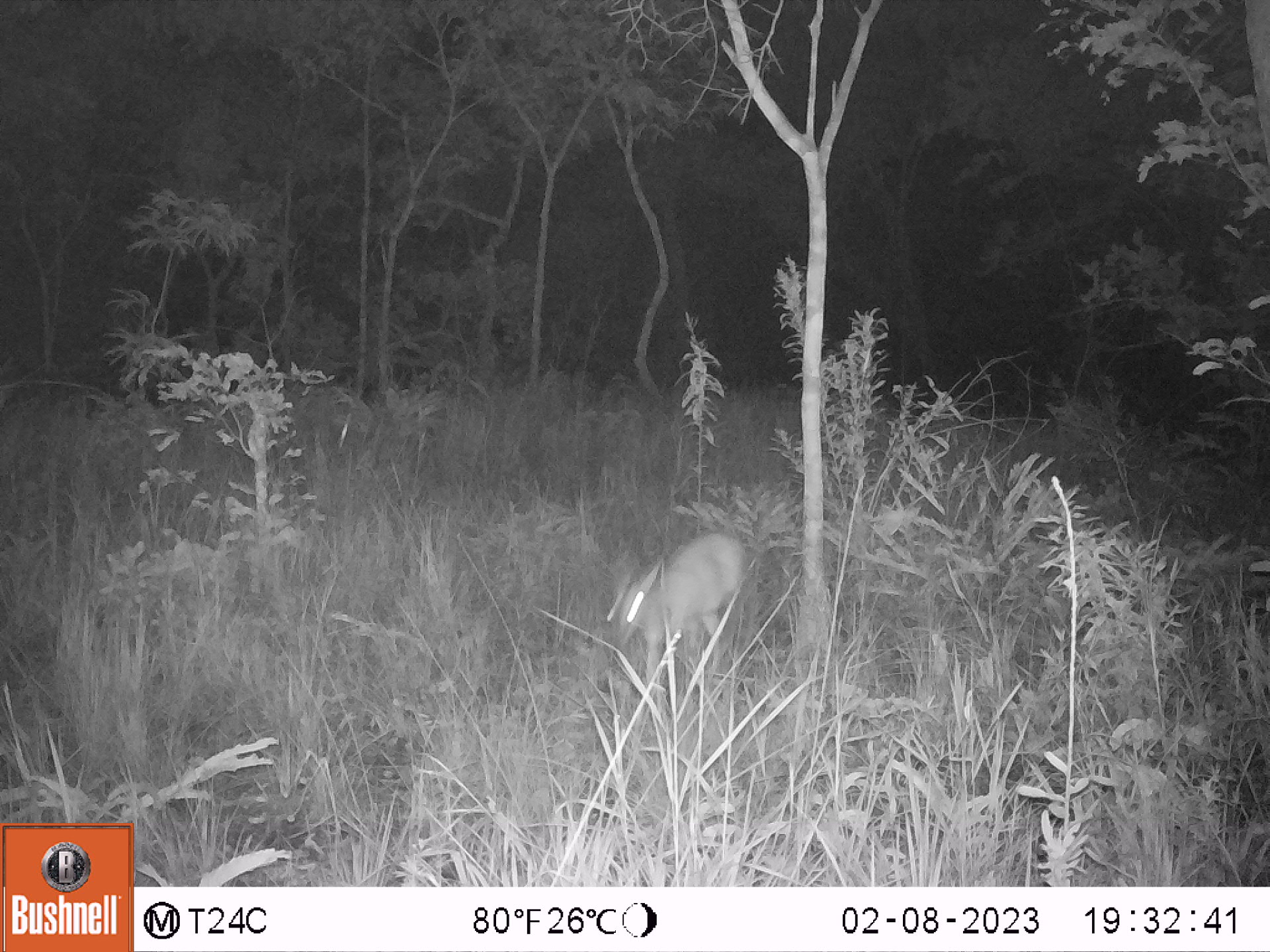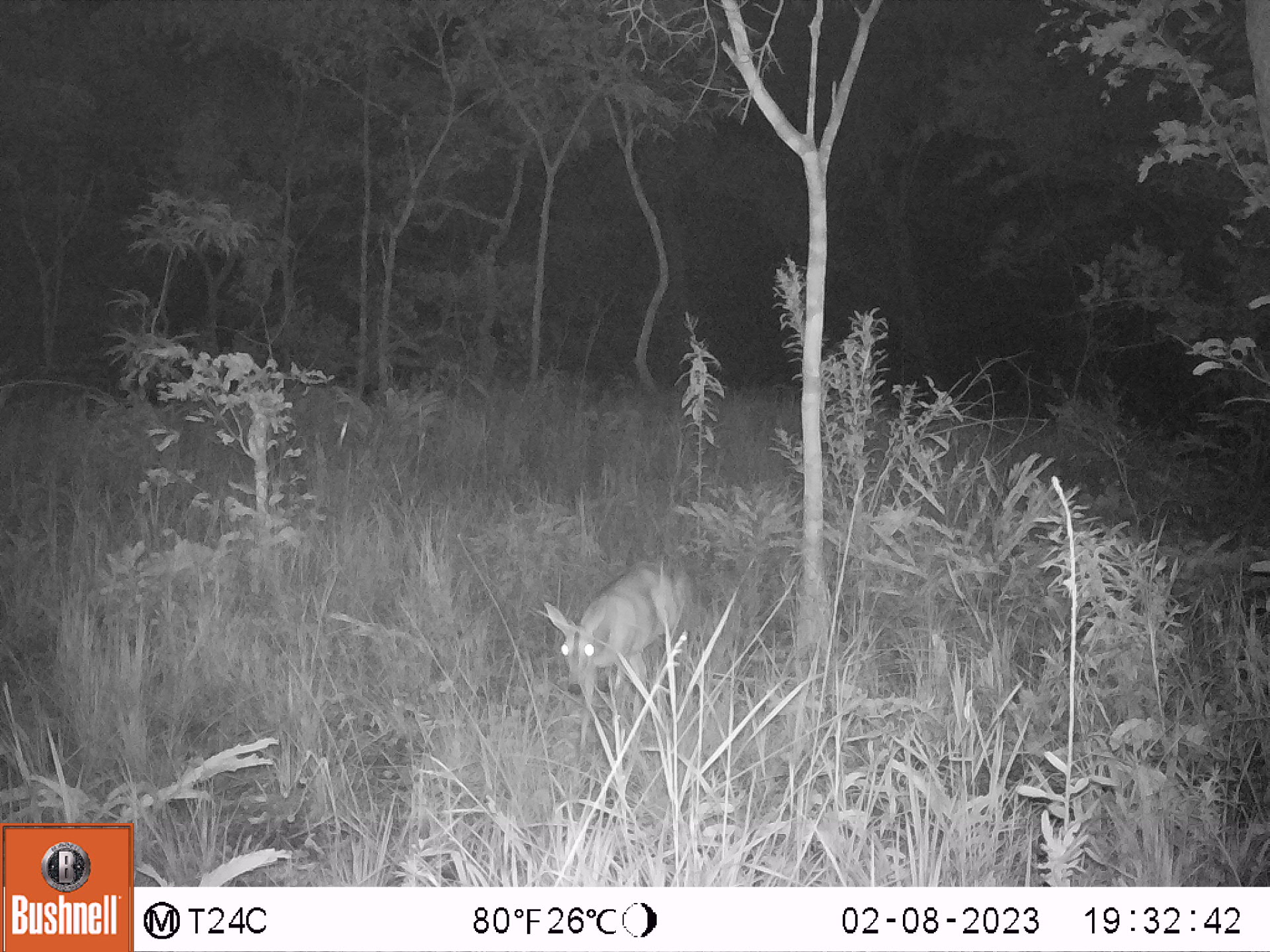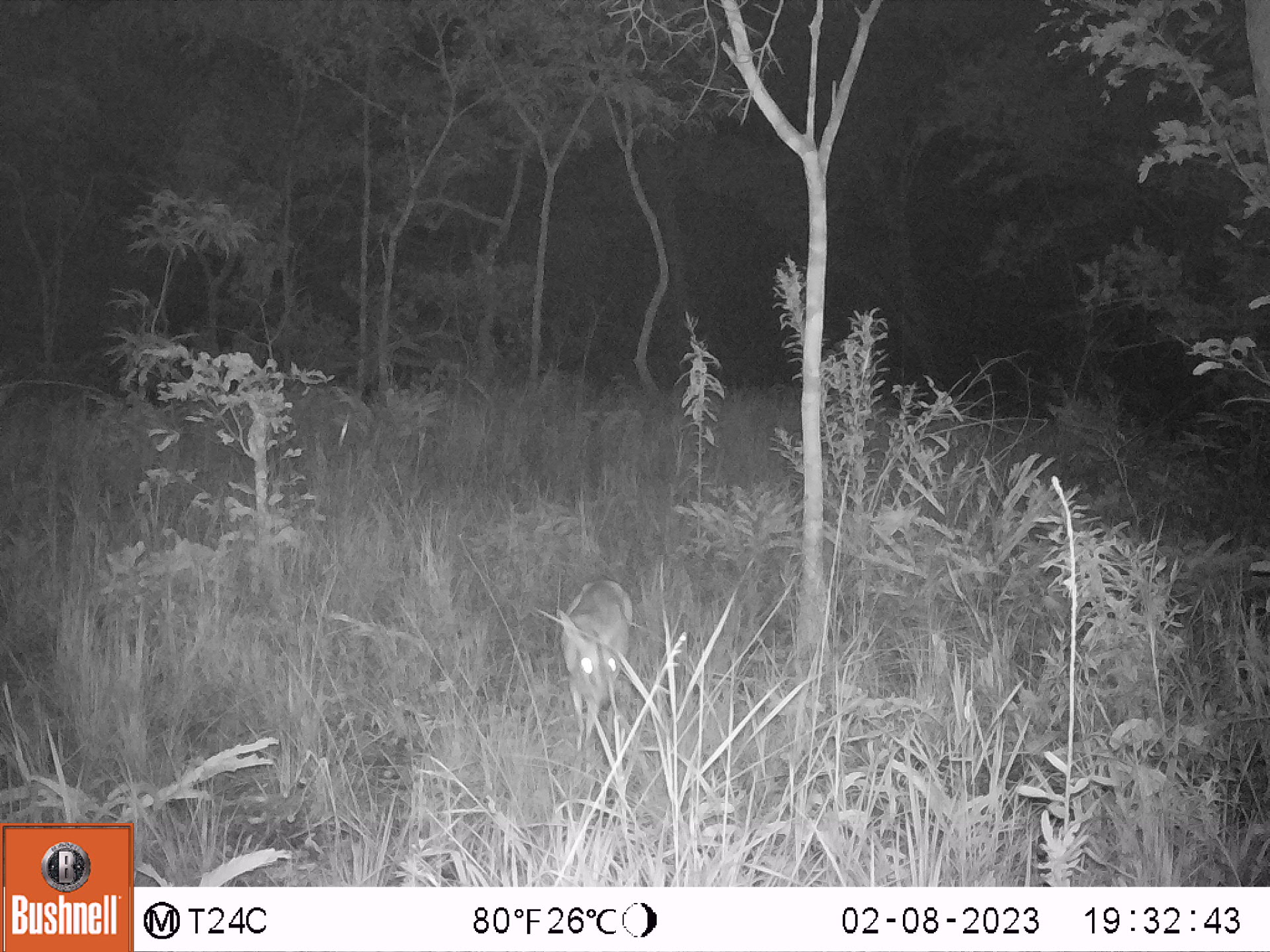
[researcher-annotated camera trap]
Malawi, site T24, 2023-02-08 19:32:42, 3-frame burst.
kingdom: Animalia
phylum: Chordata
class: Mammalia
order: Artiodactyla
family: Bovidae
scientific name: Antilopinae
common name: small antelope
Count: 1.